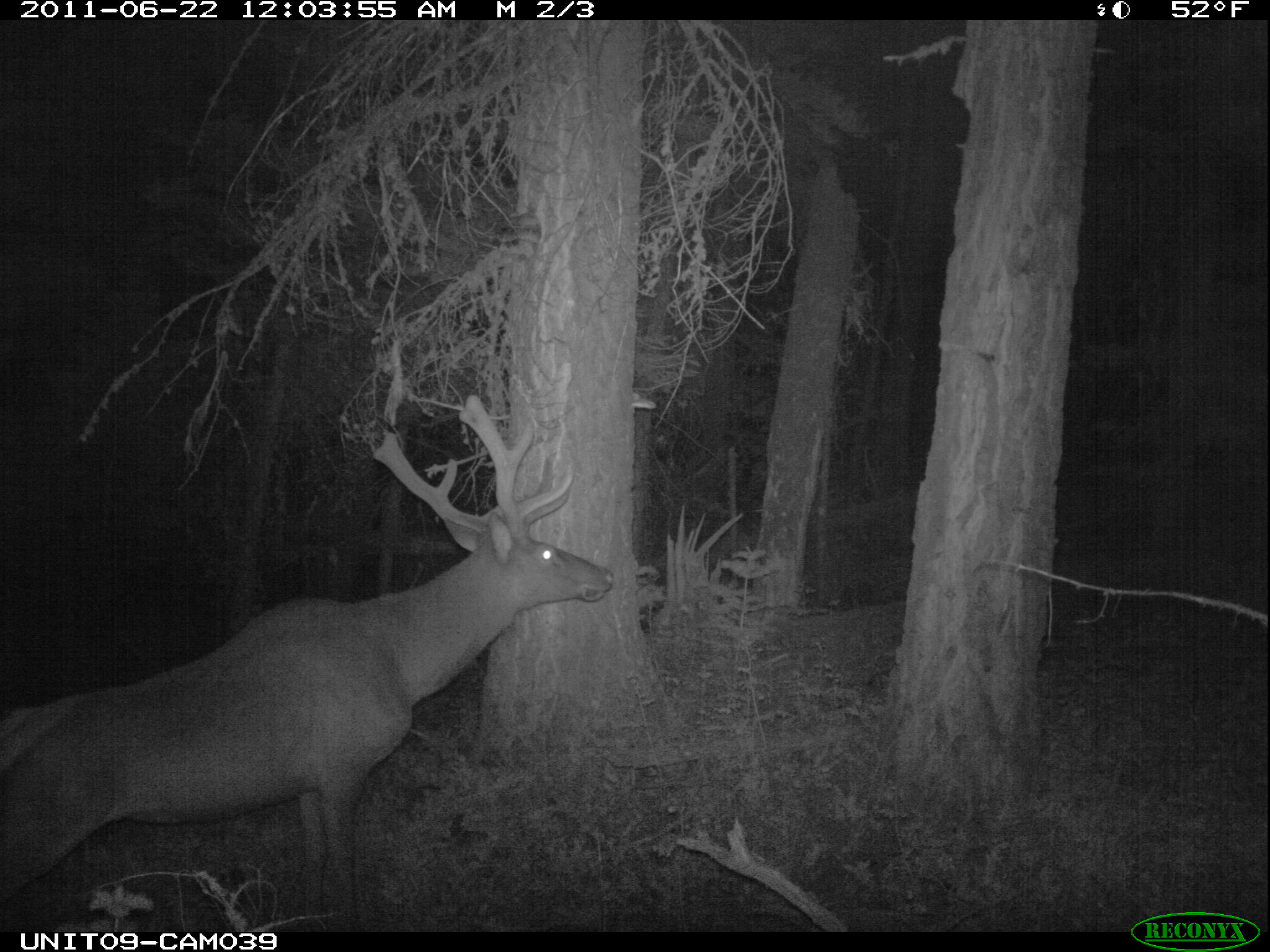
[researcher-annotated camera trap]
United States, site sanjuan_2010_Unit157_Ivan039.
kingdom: Animalia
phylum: Chordata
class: Mammalia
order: Artiodactyla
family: Cervidae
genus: Cervus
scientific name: Cervus elaphus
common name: red deer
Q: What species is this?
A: Cervus elaphus (red deer).